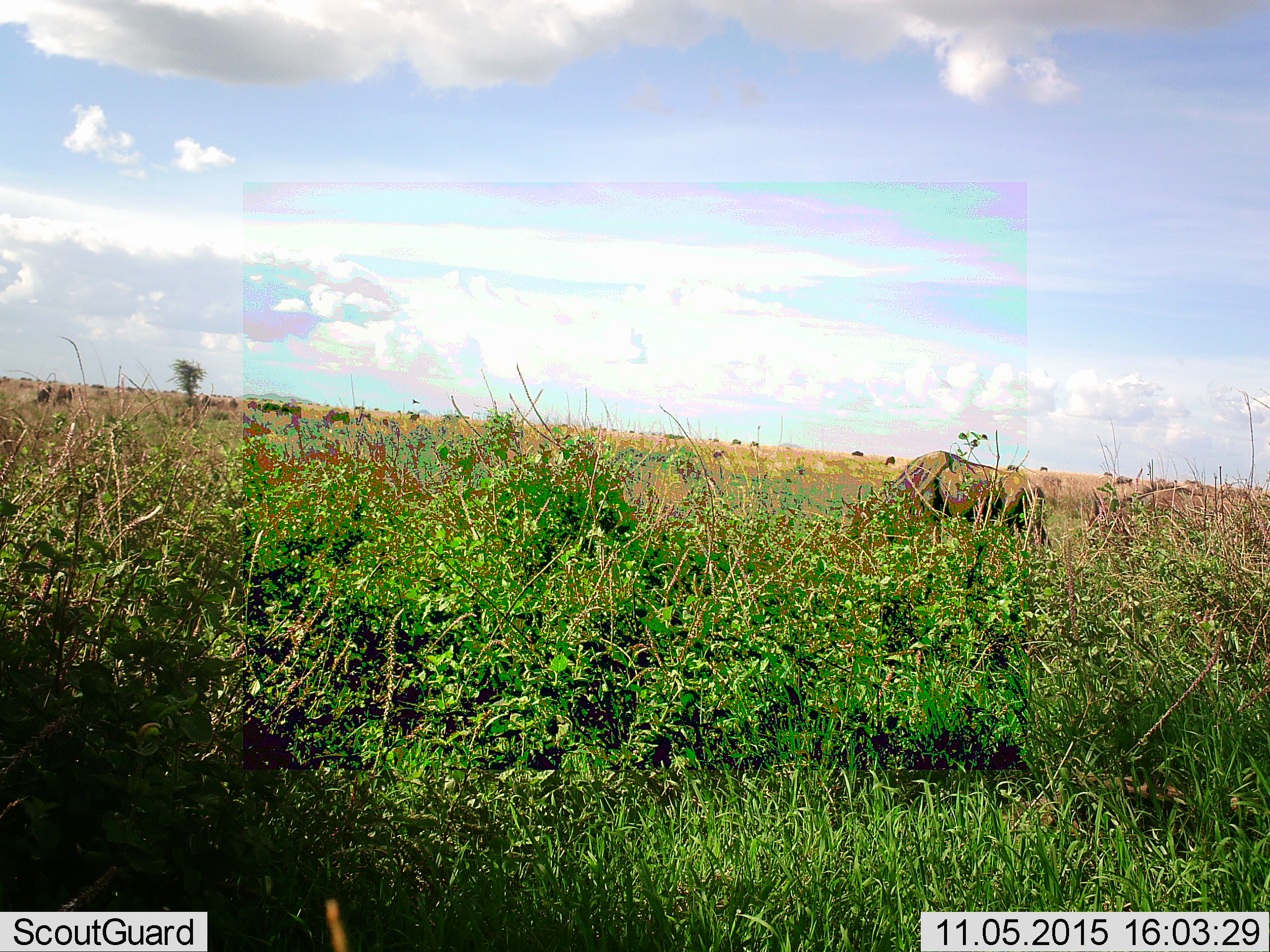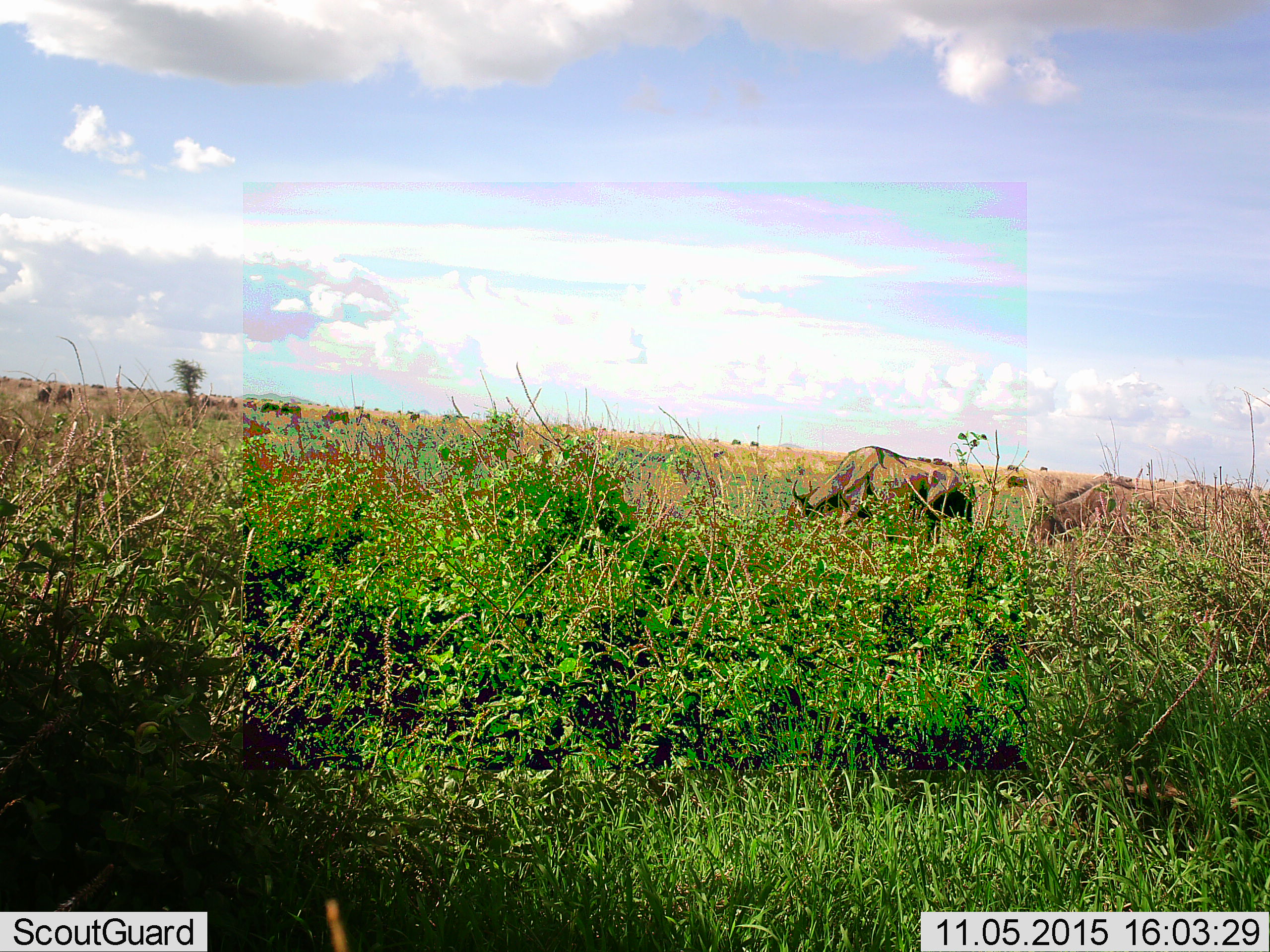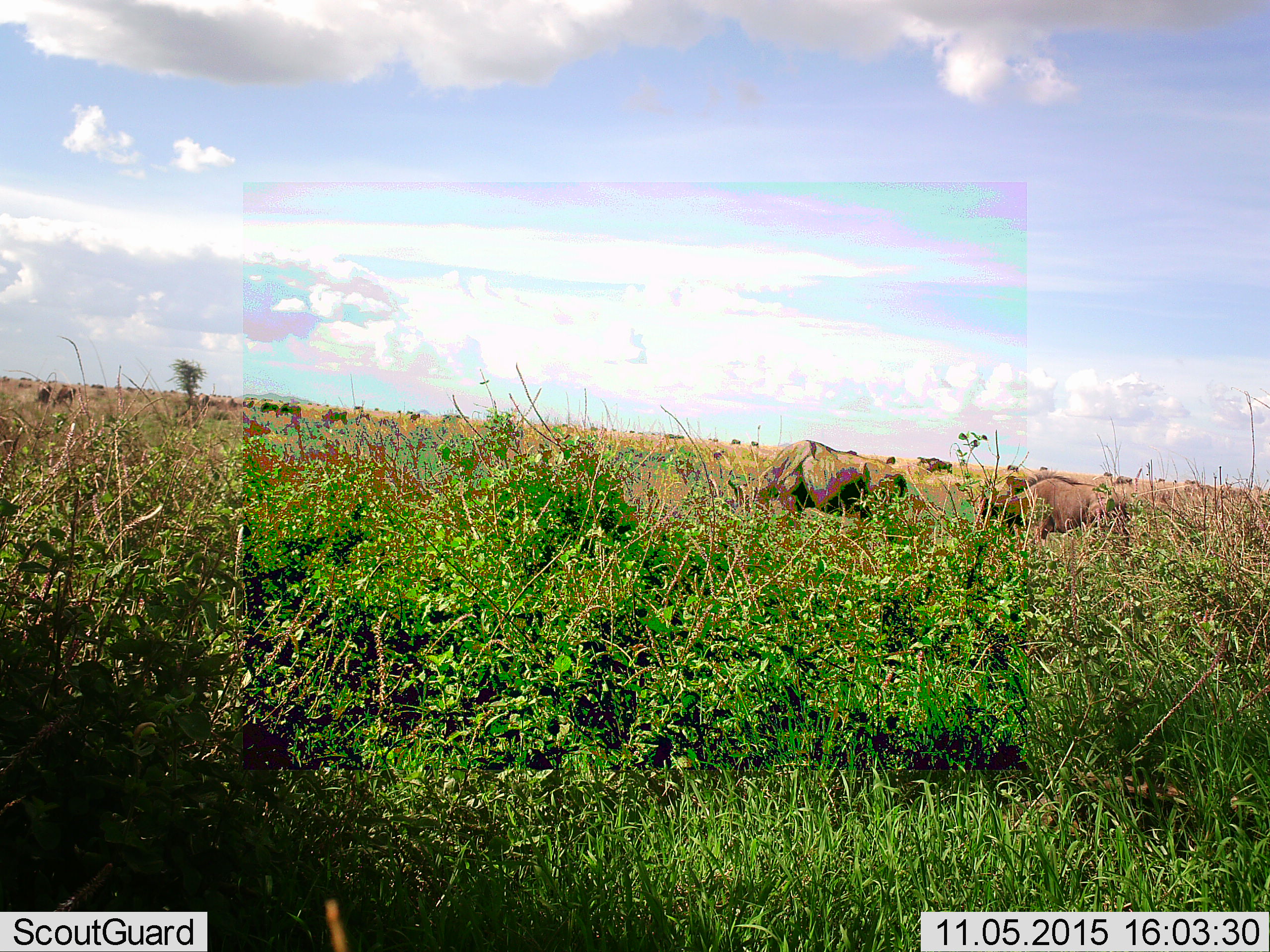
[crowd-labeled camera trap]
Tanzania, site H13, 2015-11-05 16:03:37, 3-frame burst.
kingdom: Animalia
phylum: Chordata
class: Mammalia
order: Artiodactyla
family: Bovidae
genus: Connochaetes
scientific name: Connochaetes taurinus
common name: blue wildebeest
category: wildebeest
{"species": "wildebeest (blue wildebeest) (Connochaetes taurinus)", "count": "11-50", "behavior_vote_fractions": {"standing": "40%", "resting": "0%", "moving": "100%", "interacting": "0%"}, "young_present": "20%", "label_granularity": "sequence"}